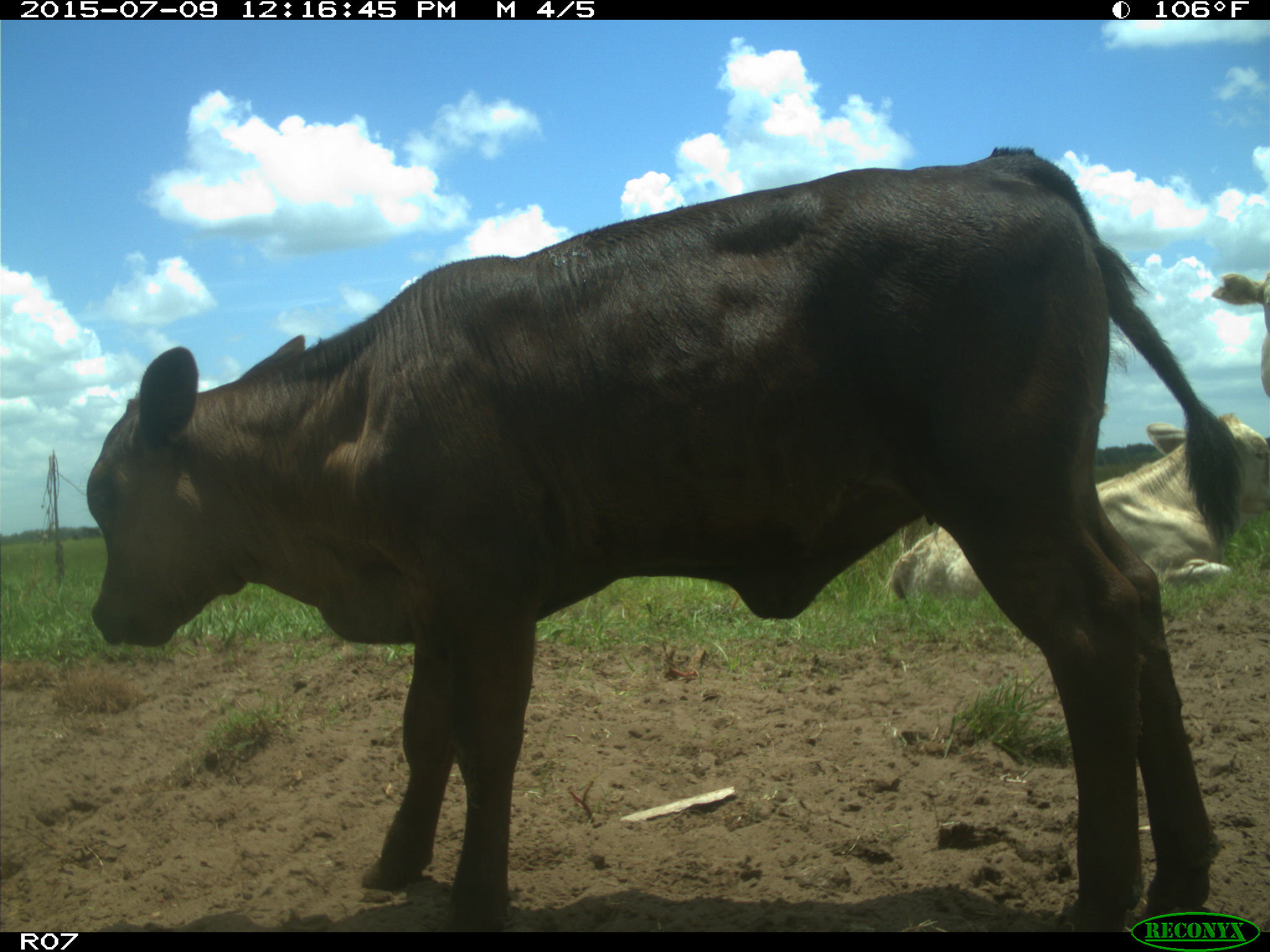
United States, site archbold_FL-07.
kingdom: Animalia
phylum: Chordata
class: Mammalia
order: Artiodactyla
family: Bovidae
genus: Bos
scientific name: Bos taurus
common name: domestic cow